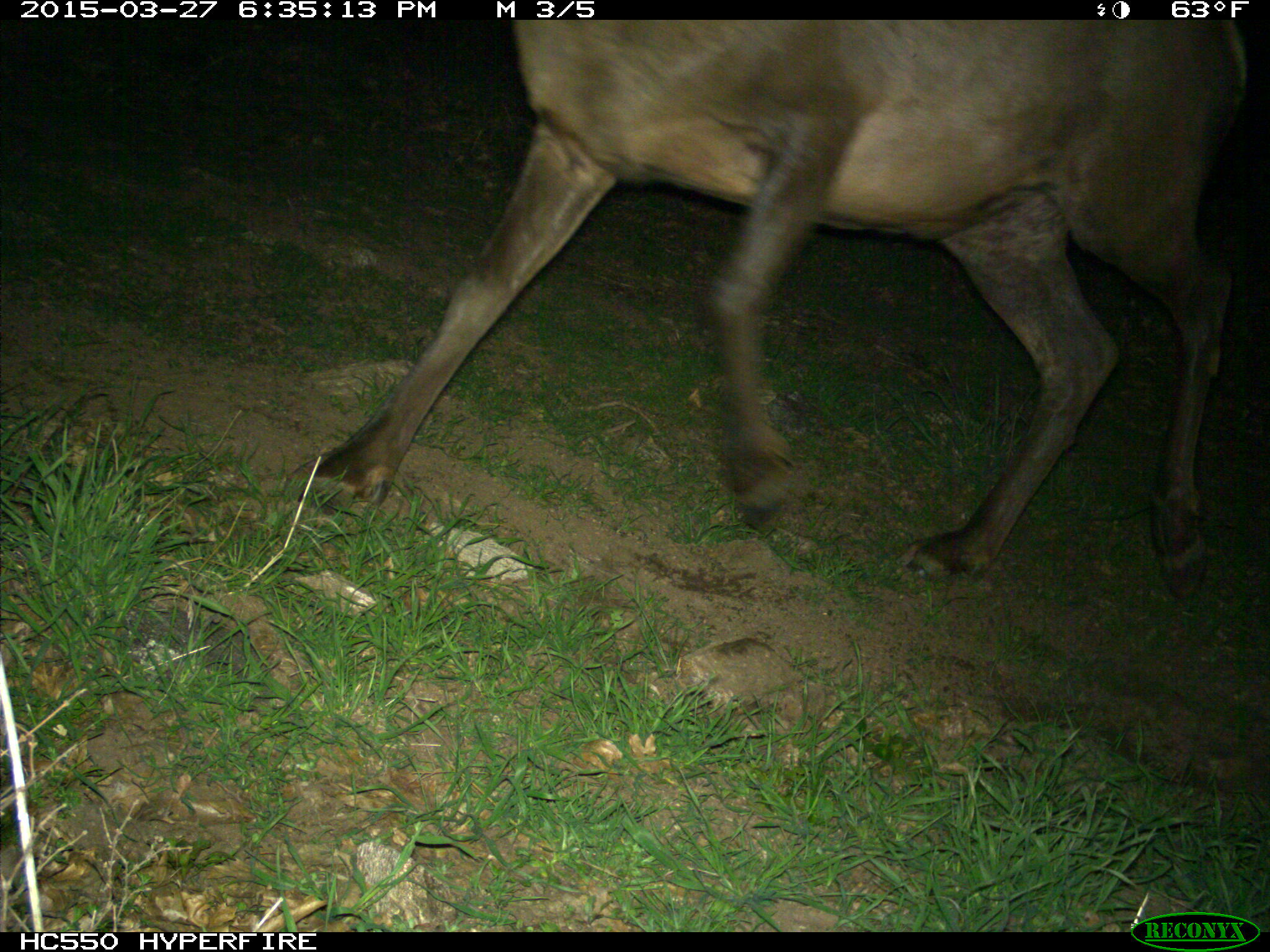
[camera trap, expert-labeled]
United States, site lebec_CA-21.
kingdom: Animalia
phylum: Chordata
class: Mammalia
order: Artiodactyla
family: Cervidae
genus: Cervus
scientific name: Cervus canadensis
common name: elk